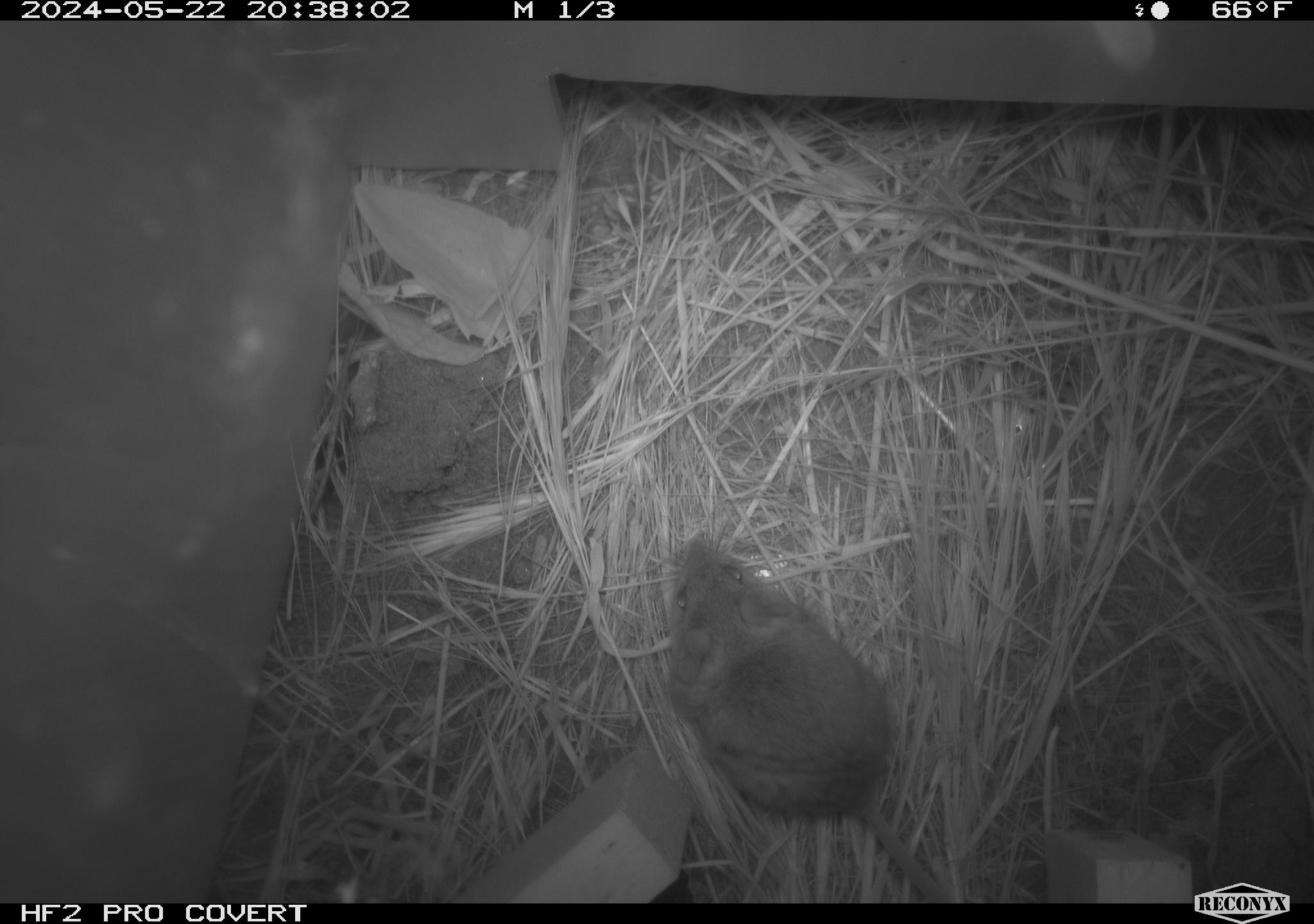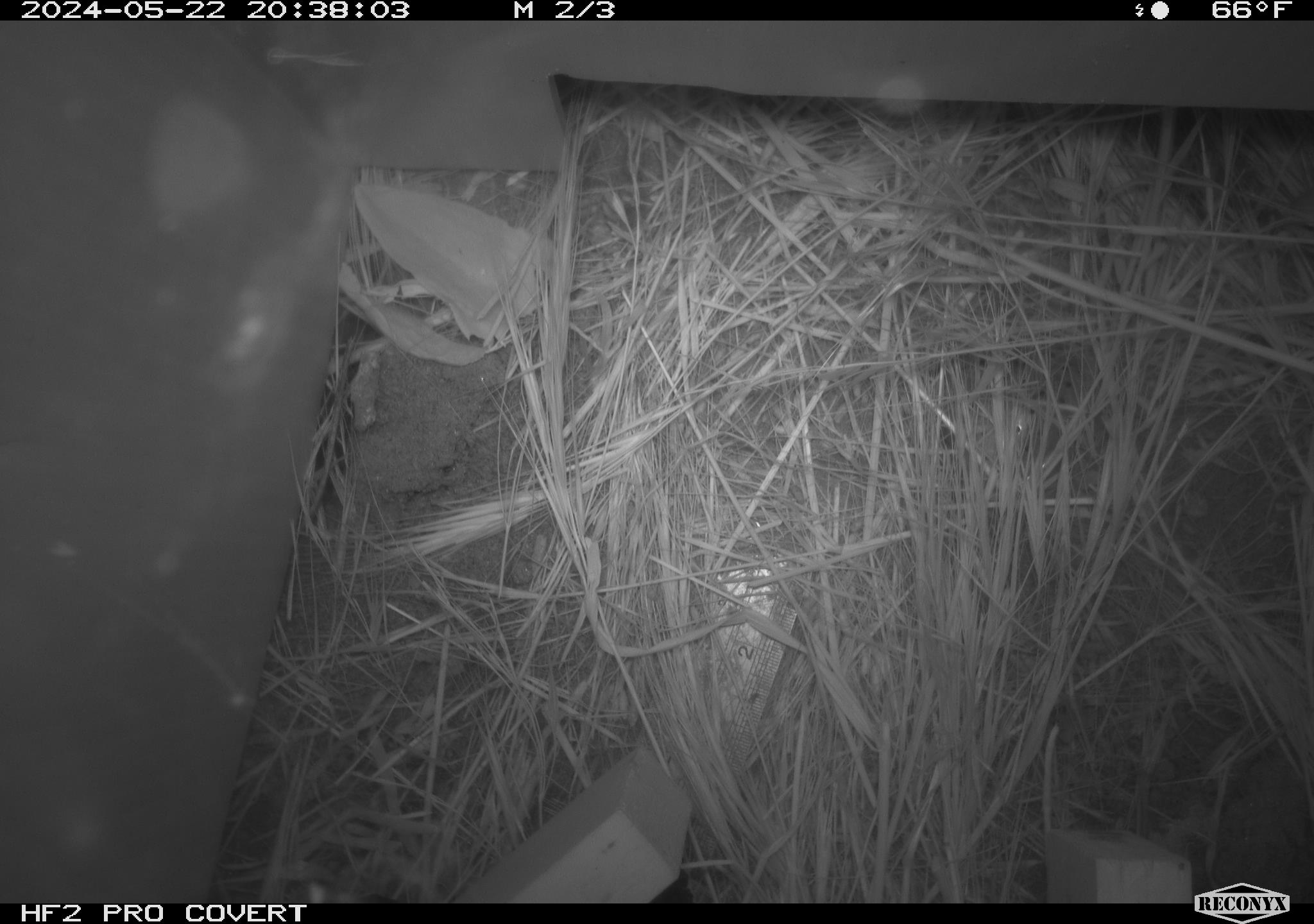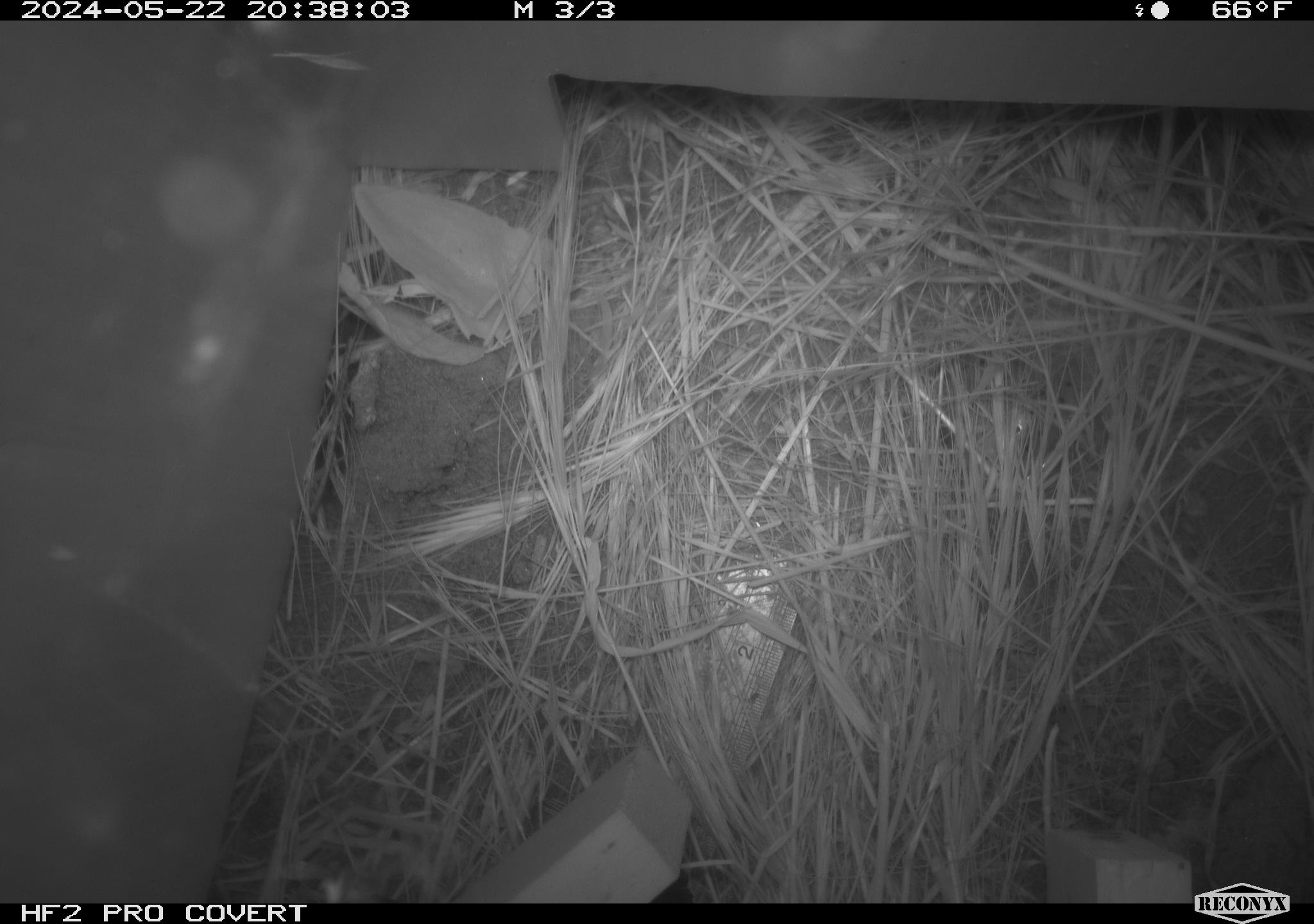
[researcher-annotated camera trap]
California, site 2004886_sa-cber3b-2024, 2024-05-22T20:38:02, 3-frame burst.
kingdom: Animalia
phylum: Chordata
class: Mammalia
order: Rodentia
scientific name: Rodentia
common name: mouse species